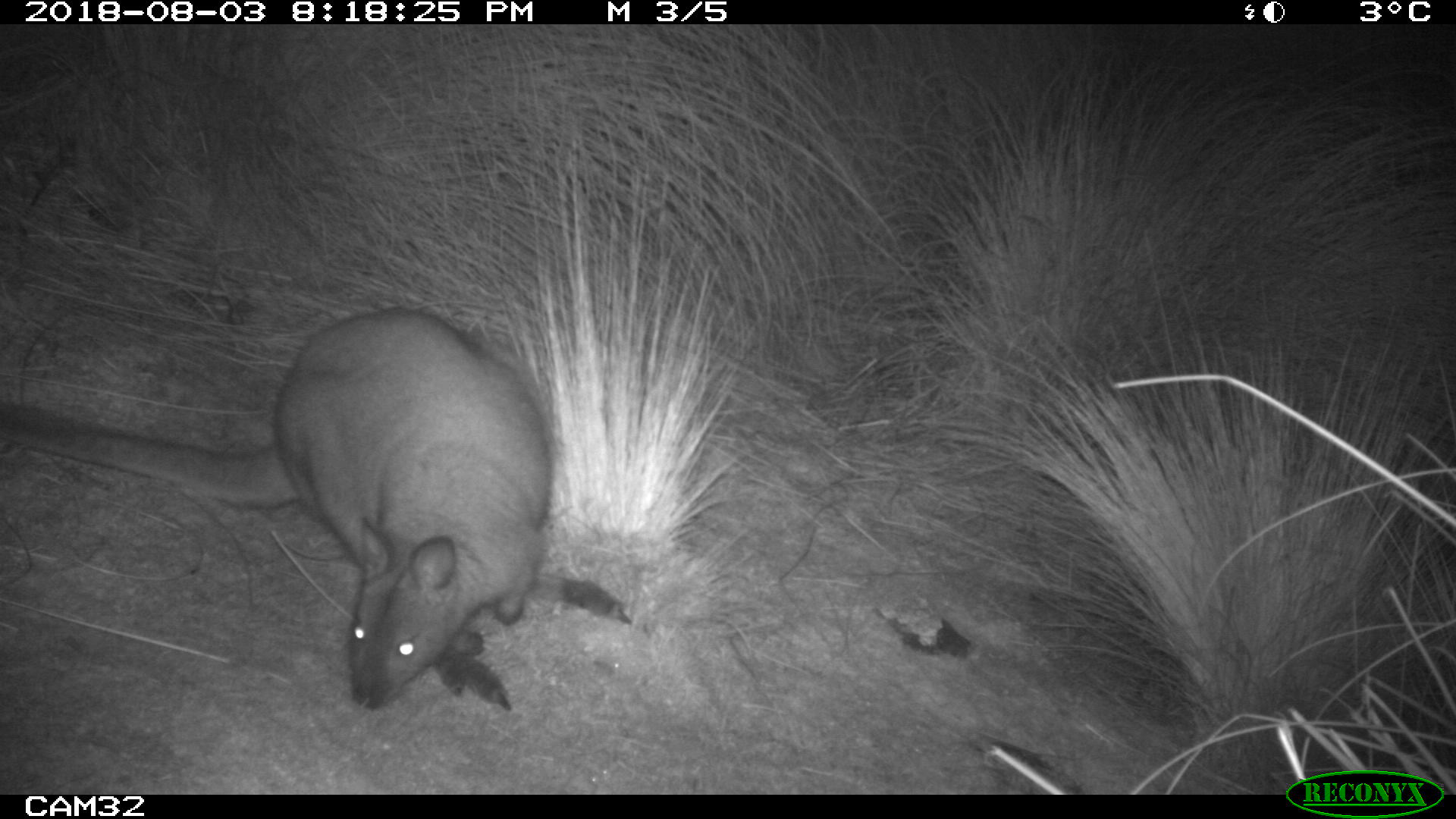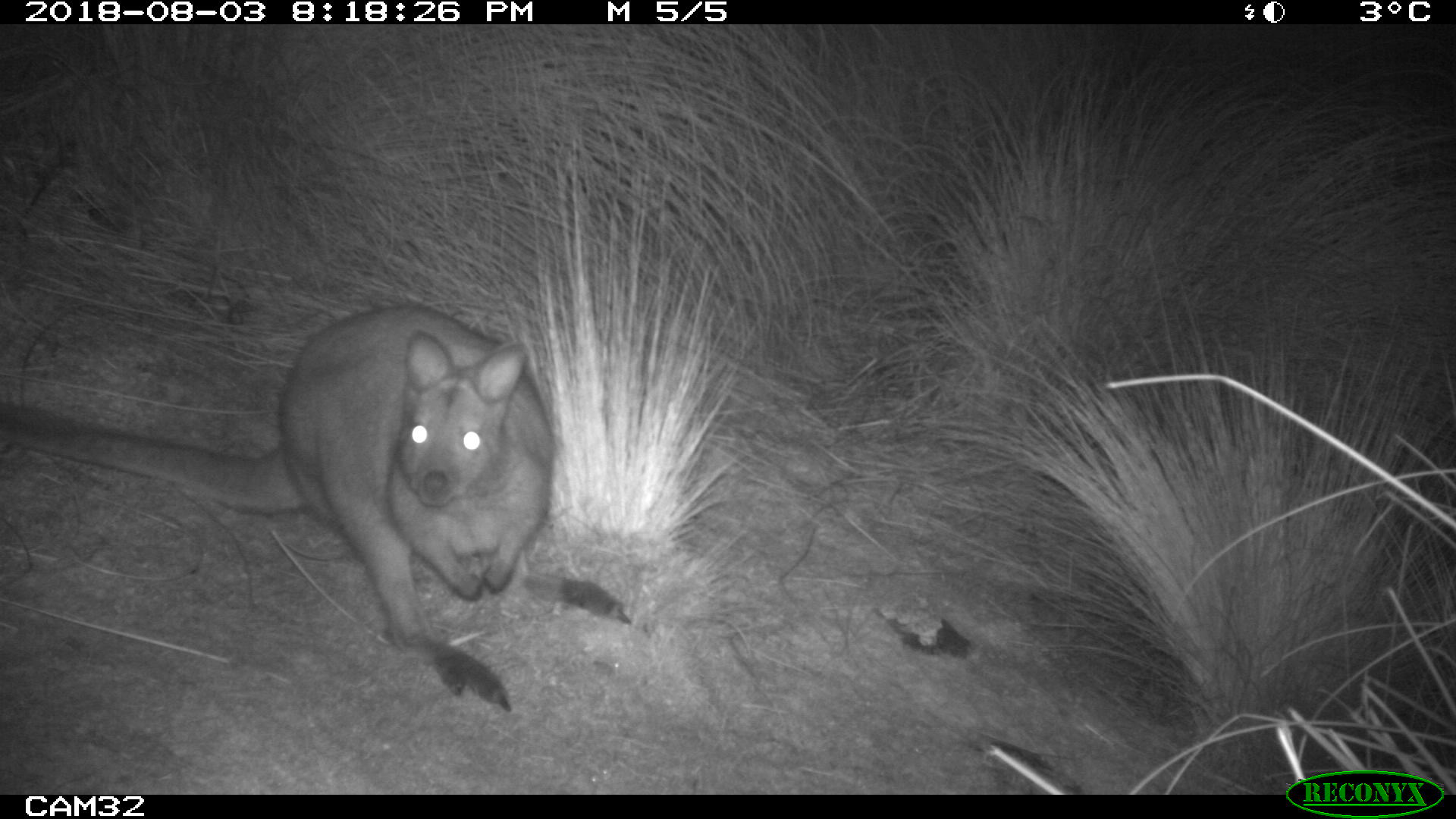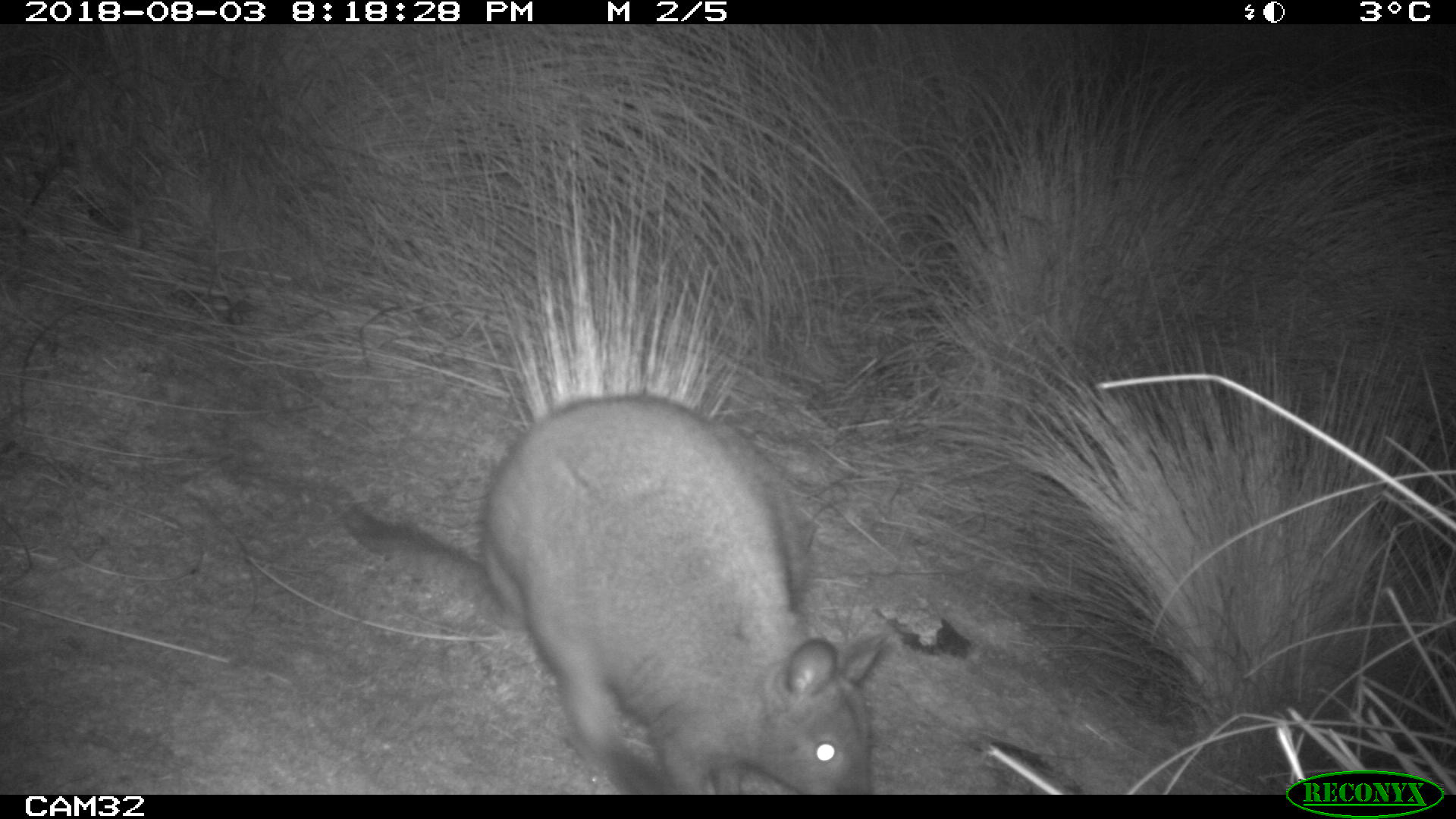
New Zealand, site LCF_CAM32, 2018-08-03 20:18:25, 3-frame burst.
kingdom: Animalia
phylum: Chordata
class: Mammalia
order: Diprotodontia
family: Macropodidae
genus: Notamacropus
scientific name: Notamacropus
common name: wallaby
Wallaby (Notamacropus).